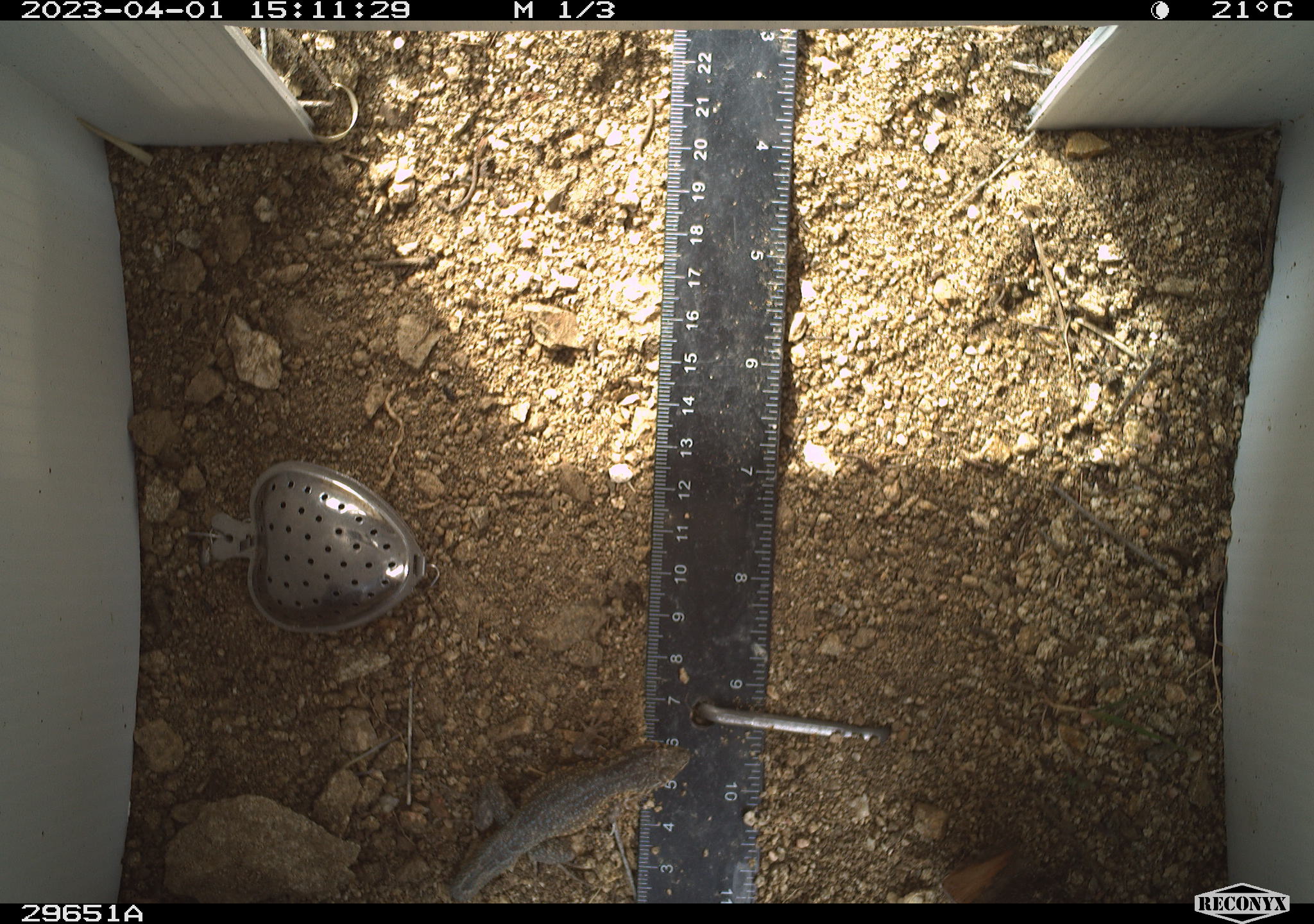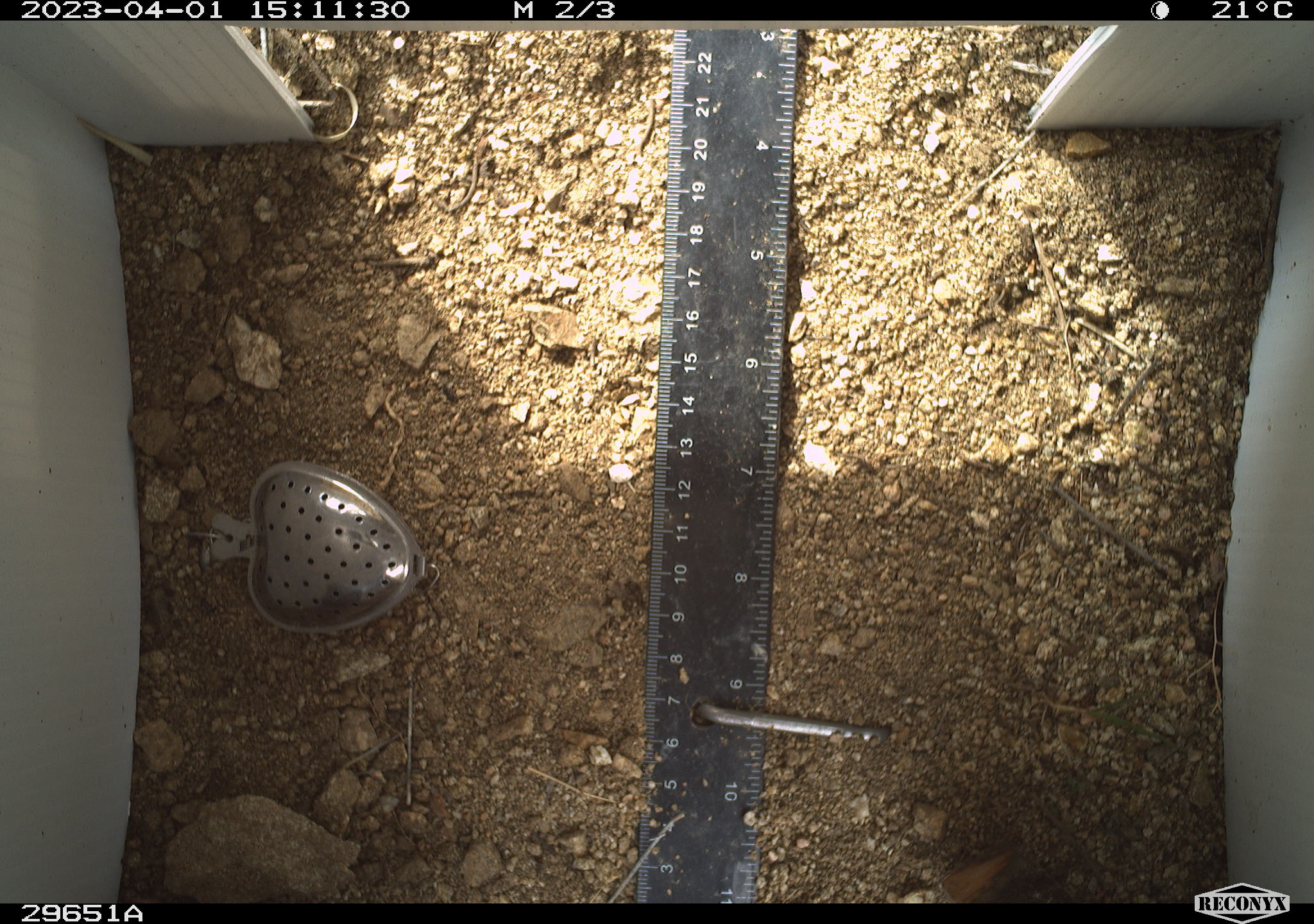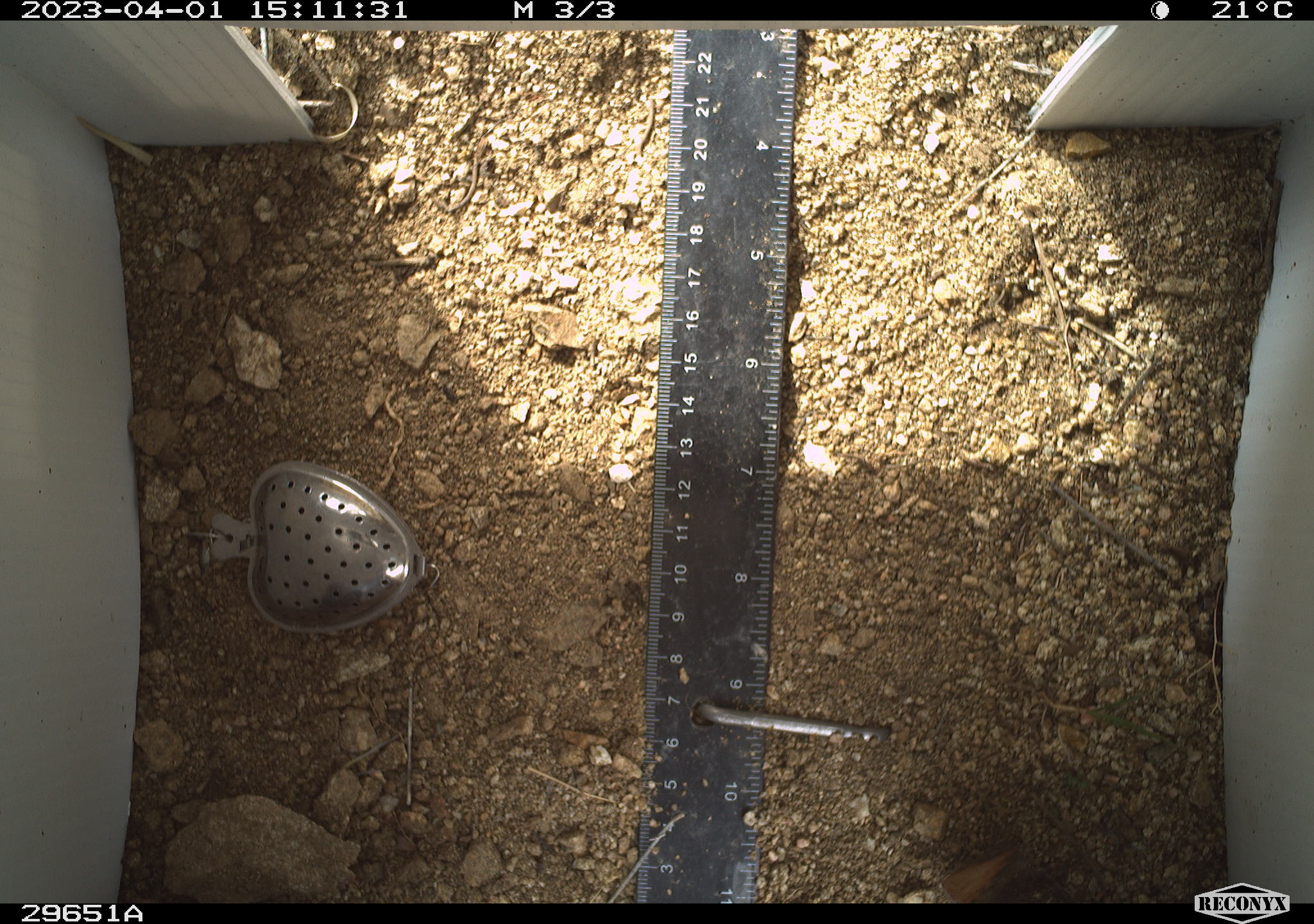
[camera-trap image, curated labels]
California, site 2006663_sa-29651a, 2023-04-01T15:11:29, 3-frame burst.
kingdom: Animalia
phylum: Chordata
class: Reptilia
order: Squamata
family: Phrynosomatidae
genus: Uta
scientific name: Uta stansburiana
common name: common side-blotched lizard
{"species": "common side-blotched lizard (Uta stansburiana)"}